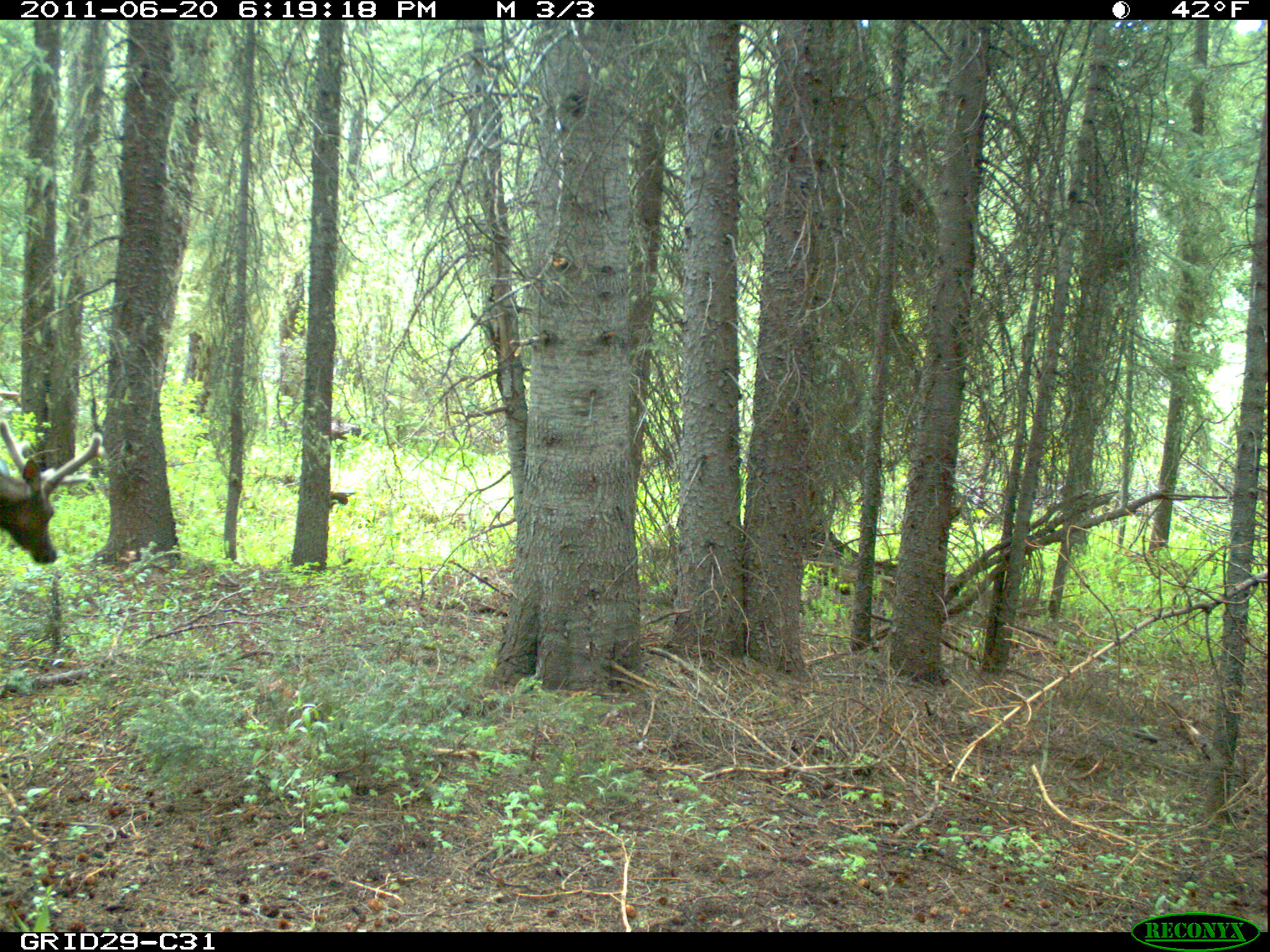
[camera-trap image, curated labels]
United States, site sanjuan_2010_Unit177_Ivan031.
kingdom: Animalia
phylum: Chordata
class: Mammalia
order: Artiodactyla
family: Cervidae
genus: Cervus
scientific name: Cervus elaphus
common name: red deer